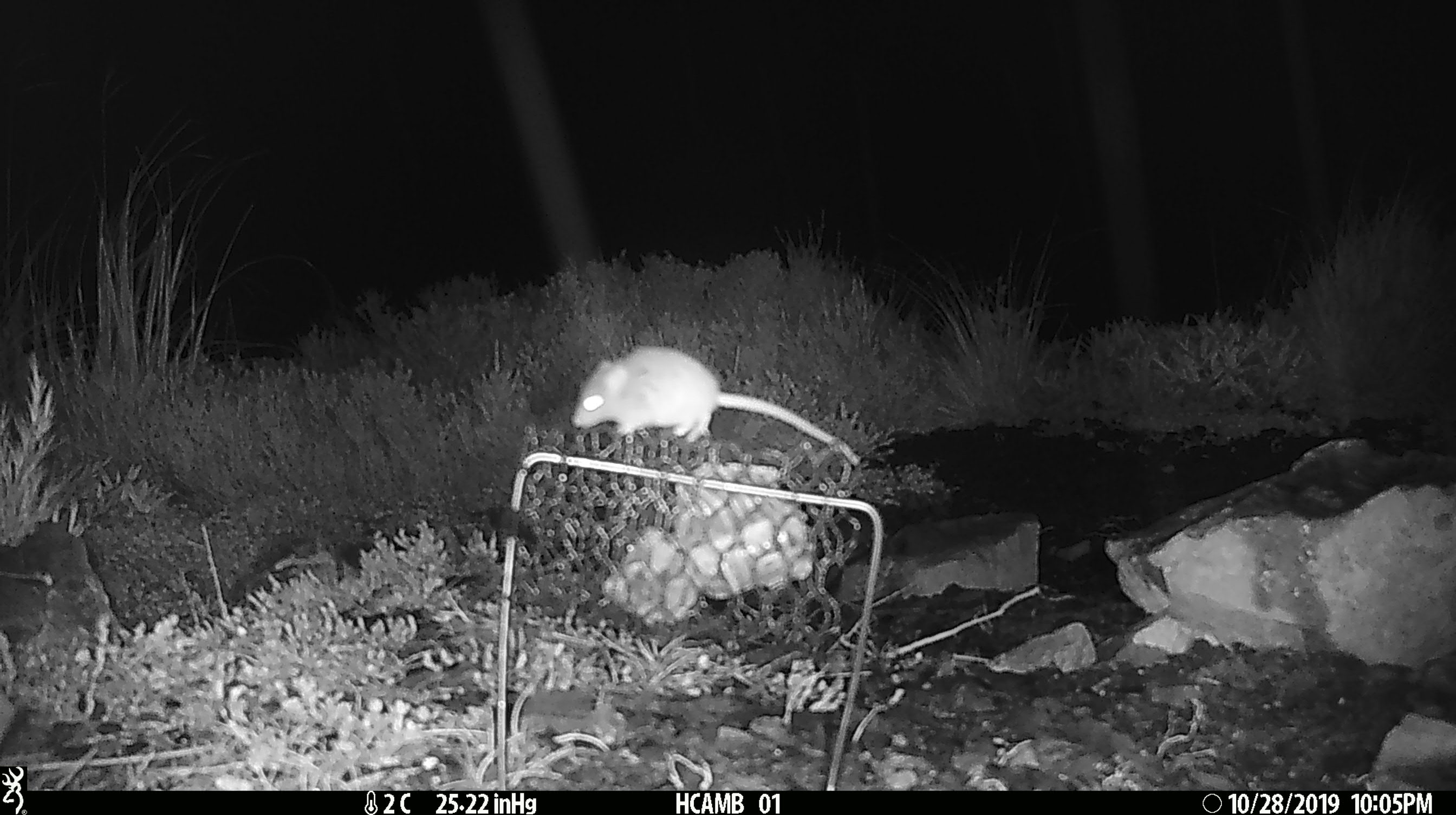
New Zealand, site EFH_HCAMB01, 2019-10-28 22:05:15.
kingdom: Animalia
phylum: Chordata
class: Mammalia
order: Rodentia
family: Muridae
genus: Mus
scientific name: Mus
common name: mouse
Mouse (Mus).